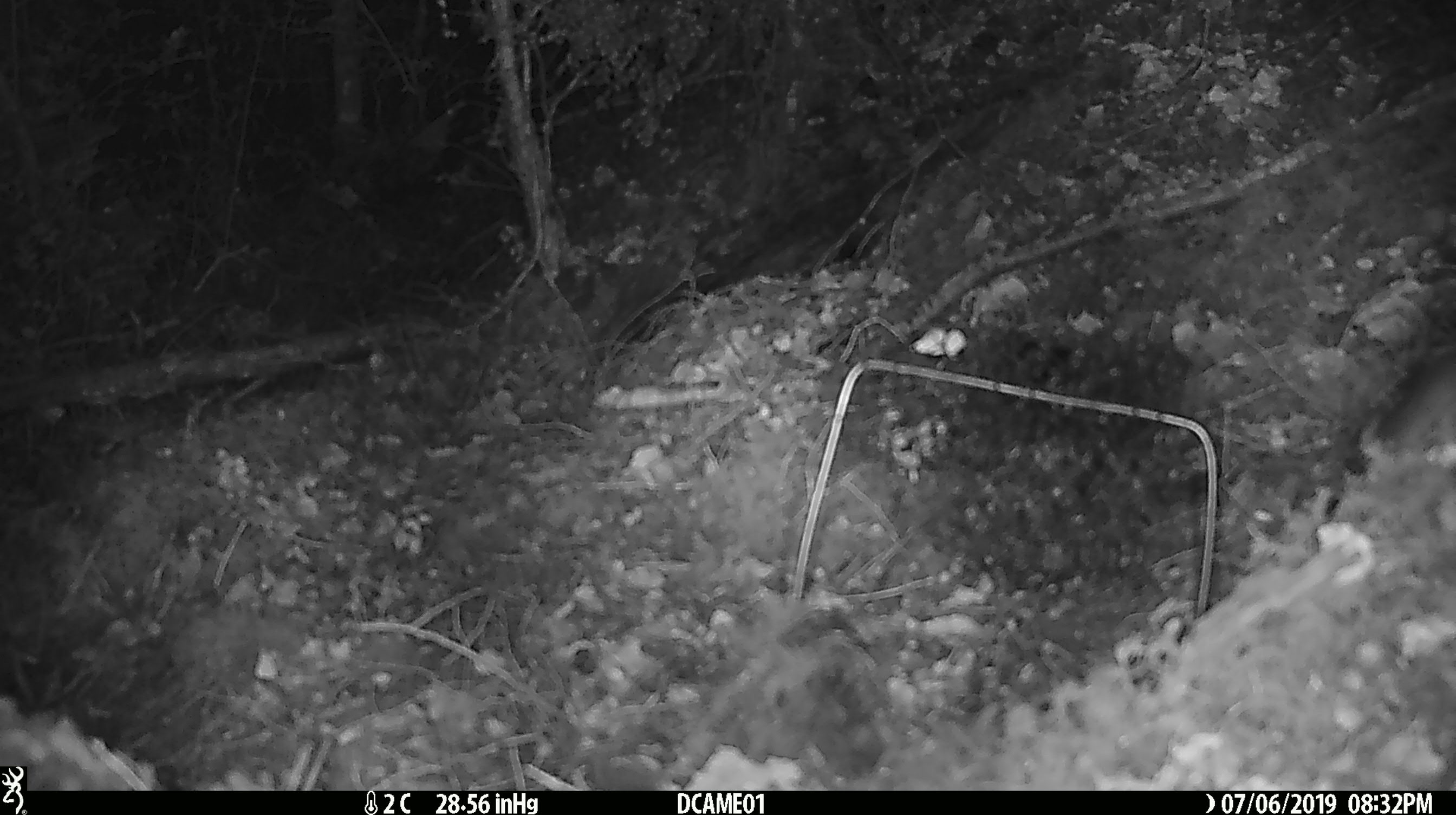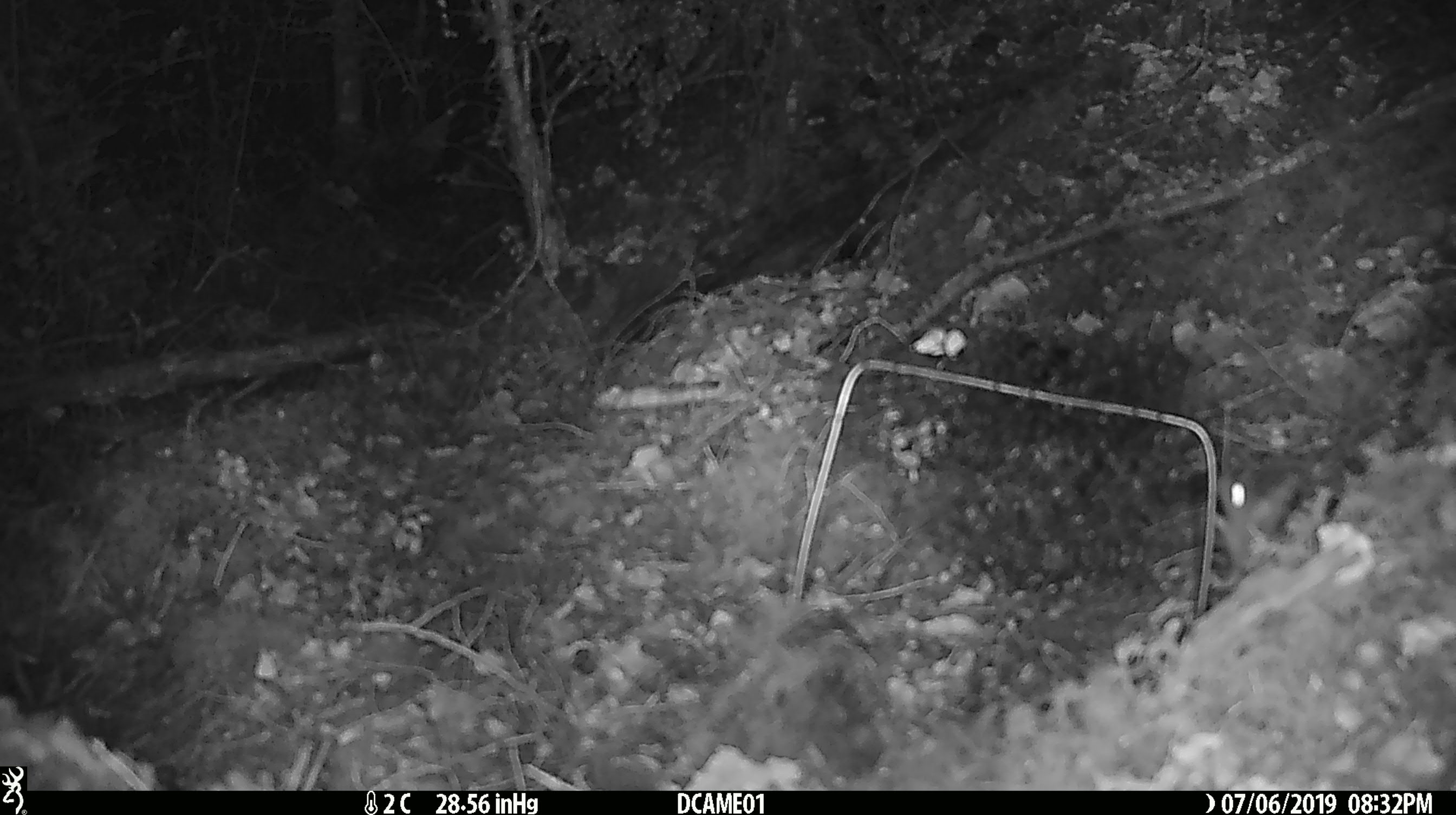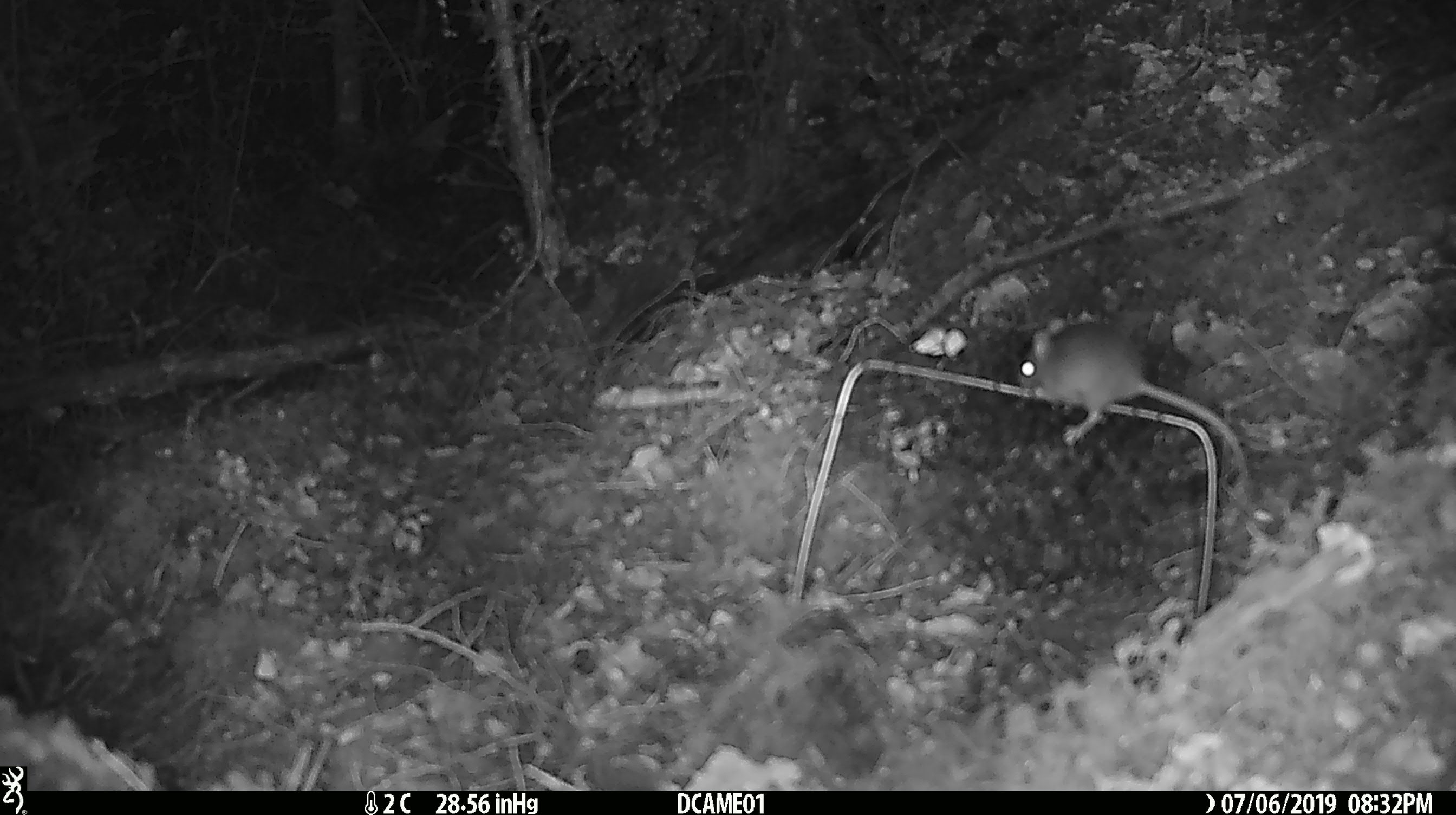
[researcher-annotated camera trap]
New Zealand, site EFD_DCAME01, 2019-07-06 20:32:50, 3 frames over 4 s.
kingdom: Animalia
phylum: Chordata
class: Mammalia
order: Rodentia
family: Muridae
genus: Mus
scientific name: Mus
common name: mouse